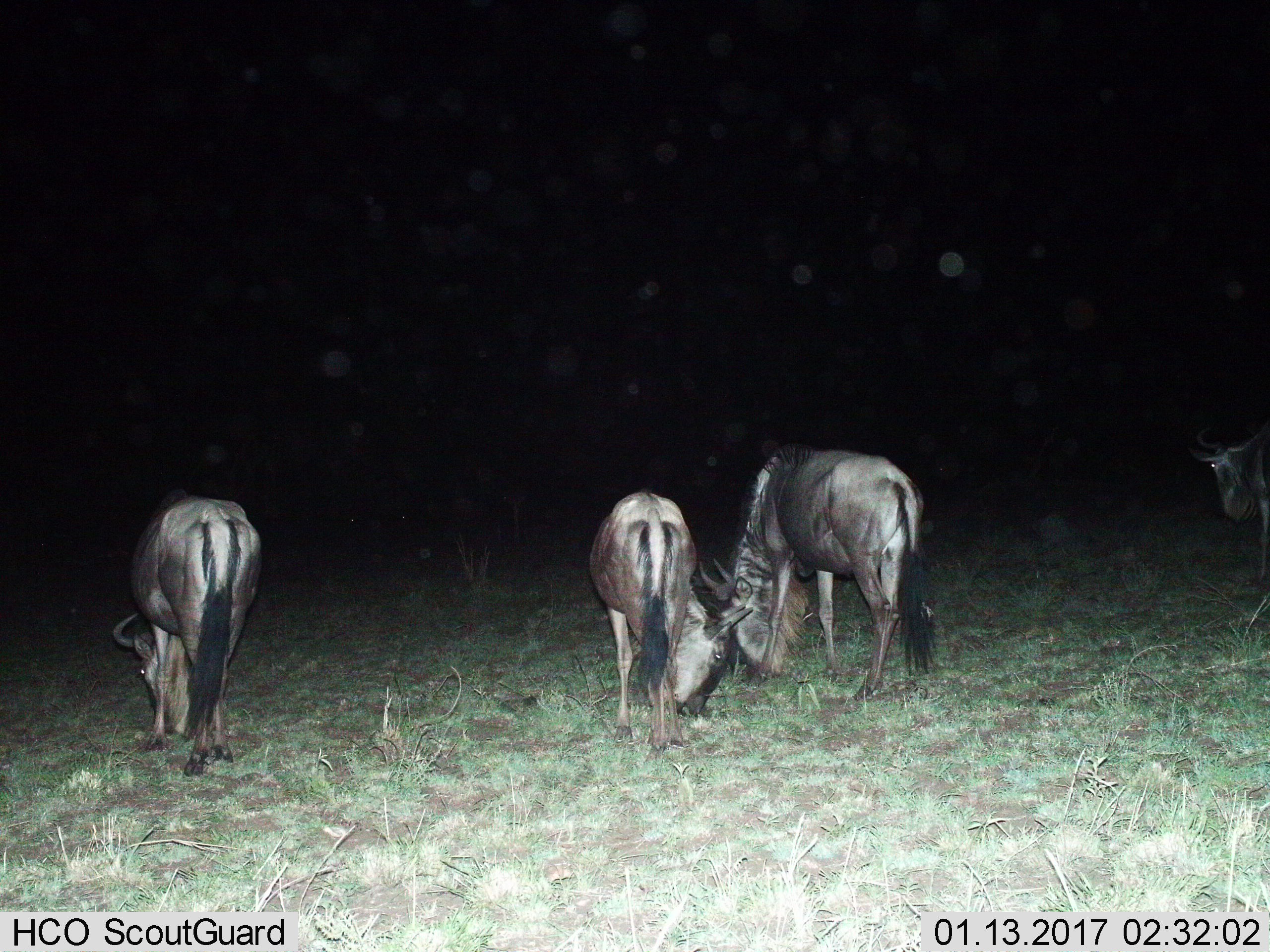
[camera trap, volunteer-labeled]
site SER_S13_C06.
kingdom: Animalia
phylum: Chordata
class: Mammalia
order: Artiodactyla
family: Bovidae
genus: Connochaetes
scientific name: Connochaetes taurinus taurinus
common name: blue wildebeest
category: wildebeestblue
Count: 4.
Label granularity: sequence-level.